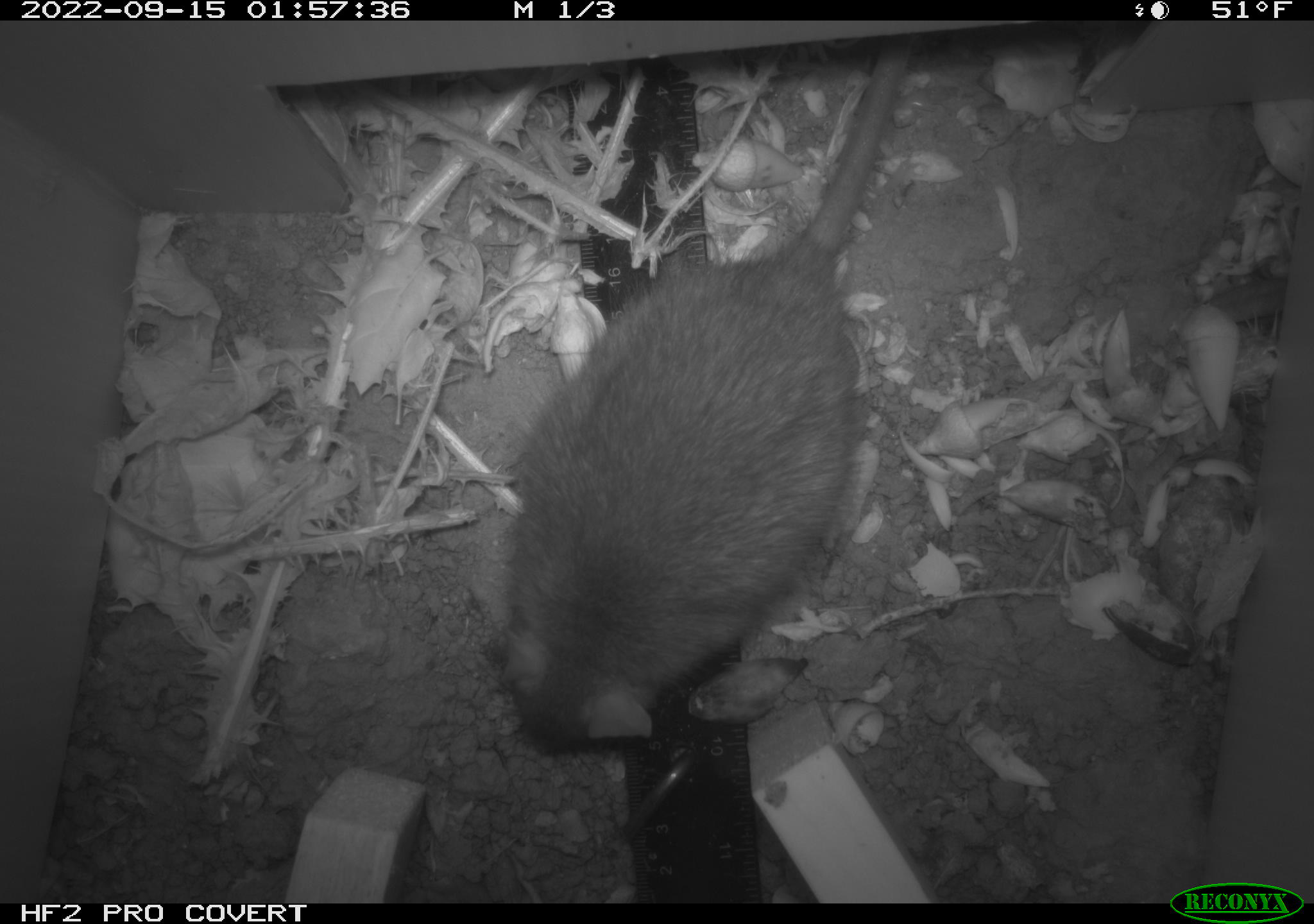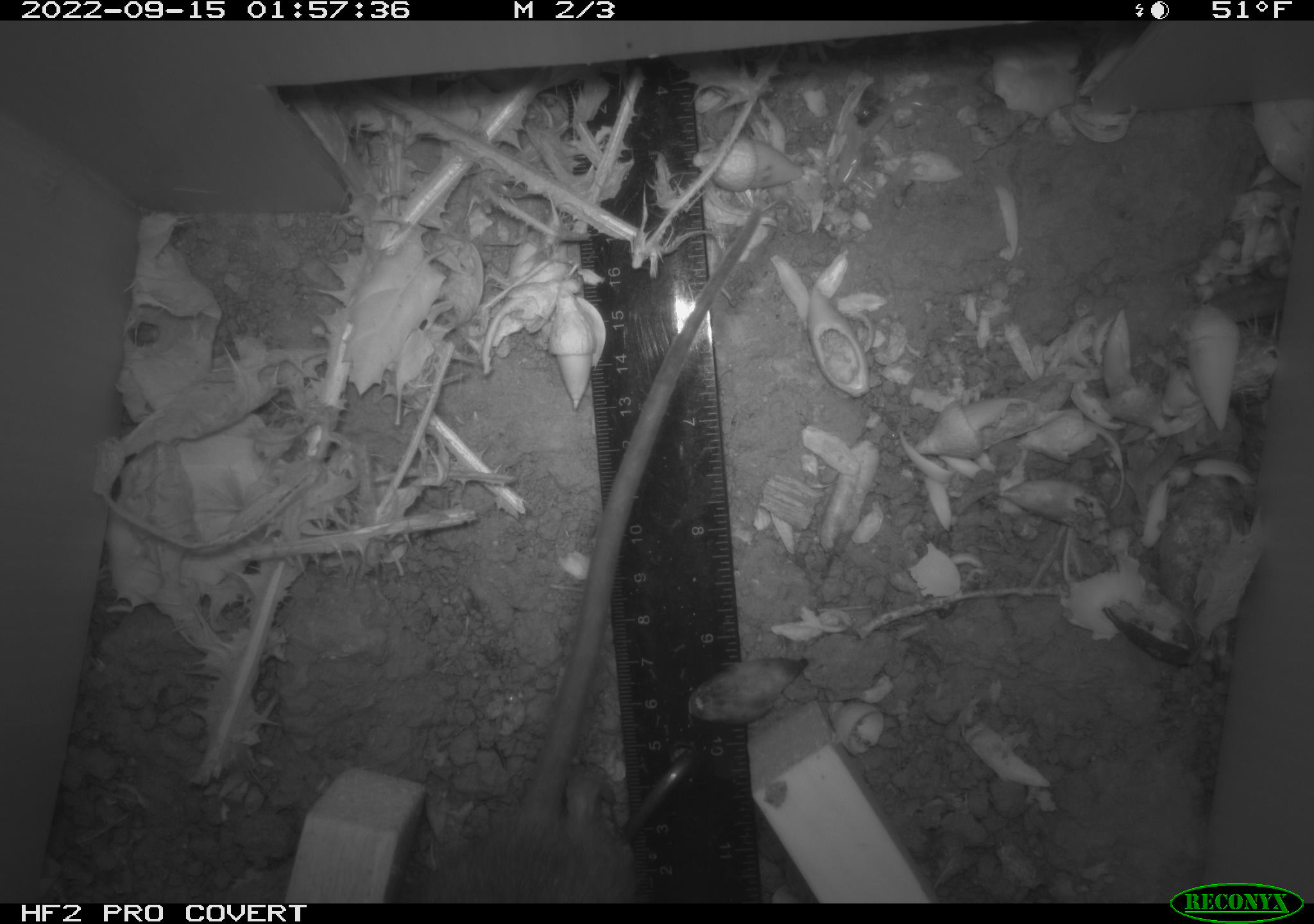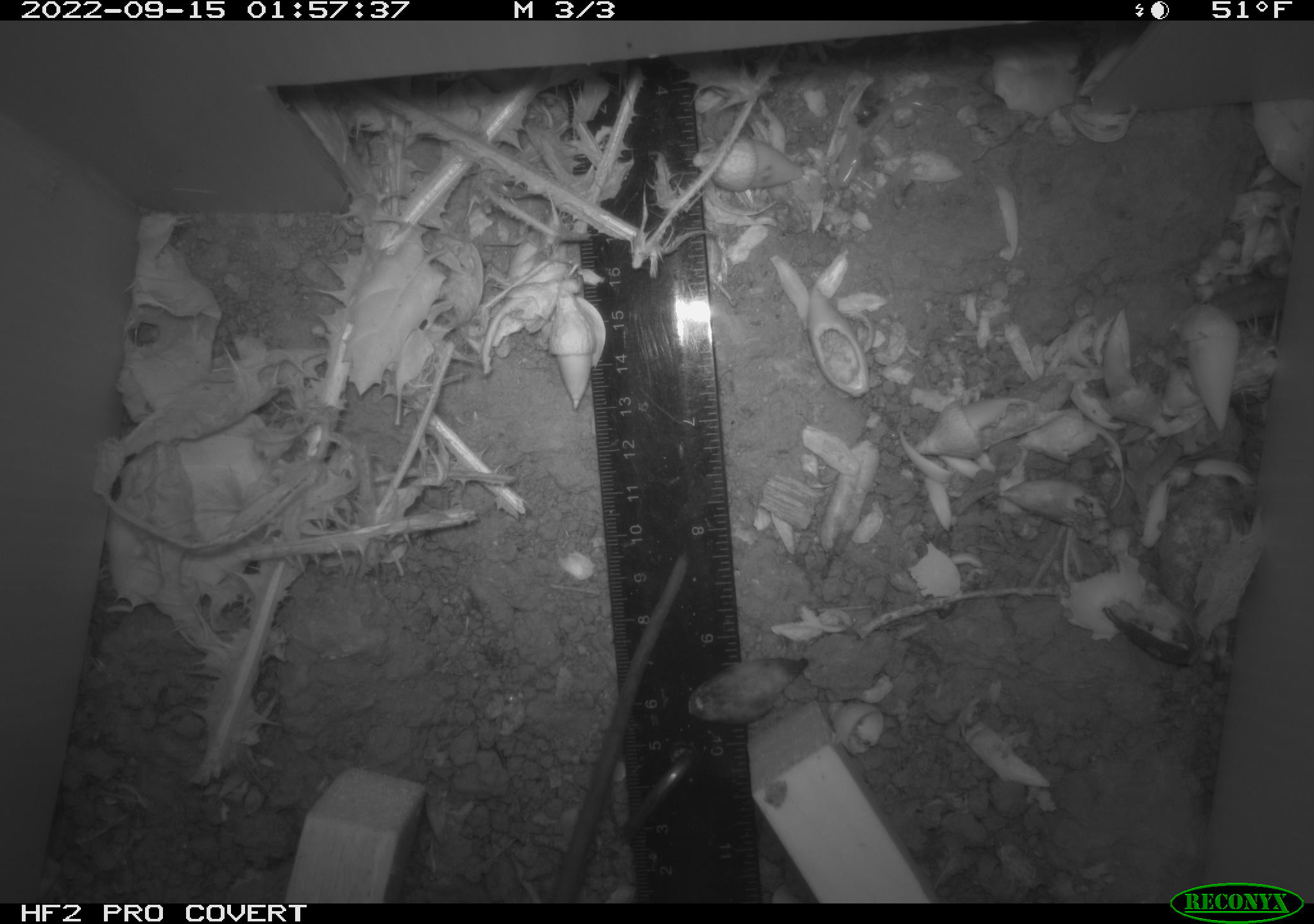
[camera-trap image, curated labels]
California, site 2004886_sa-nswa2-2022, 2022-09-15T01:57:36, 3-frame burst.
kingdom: Animalia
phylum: Chordata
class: Mammalia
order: Rodentia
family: Muridae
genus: Rattus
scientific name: Rattus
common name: rat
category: rattus species